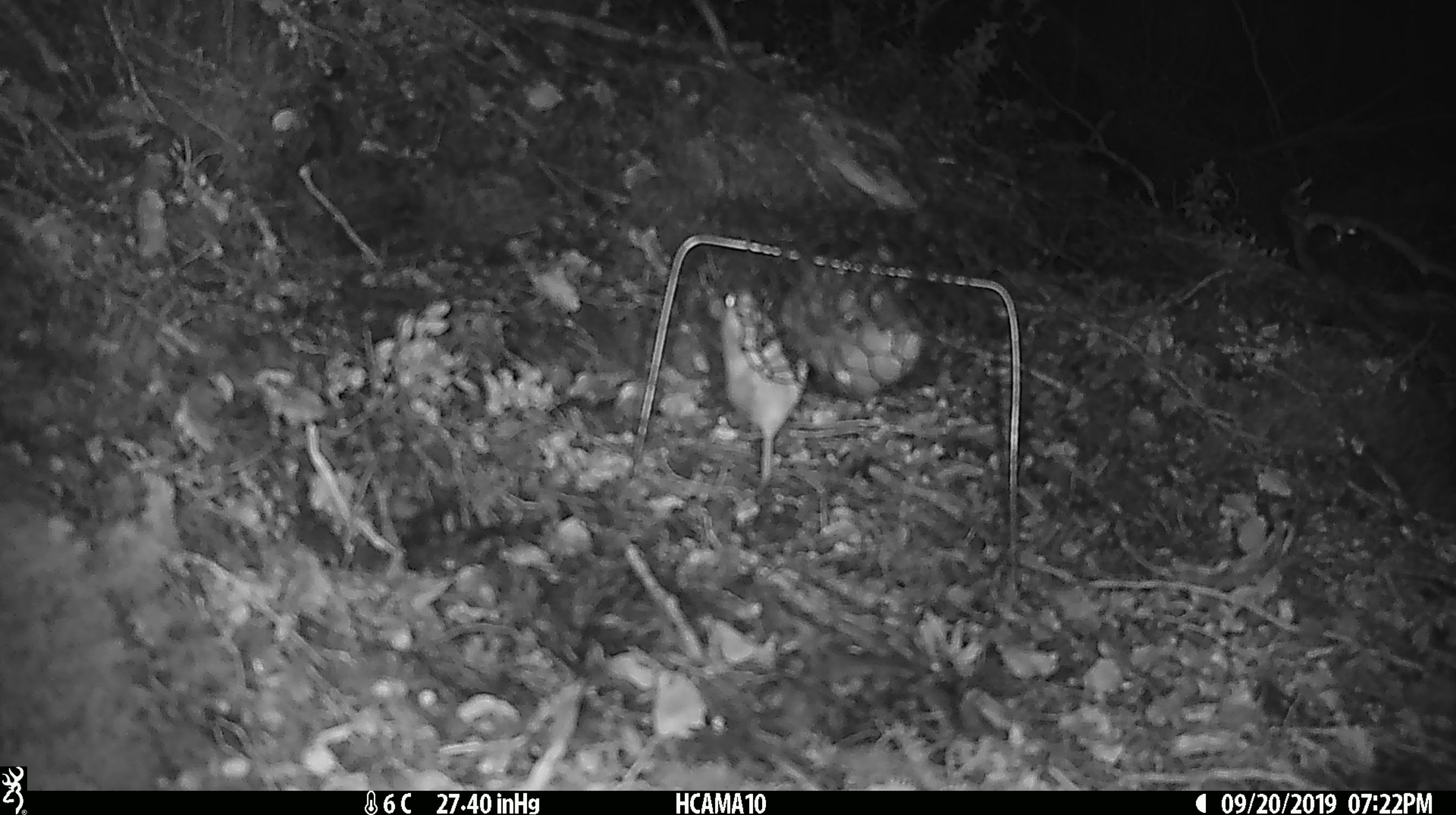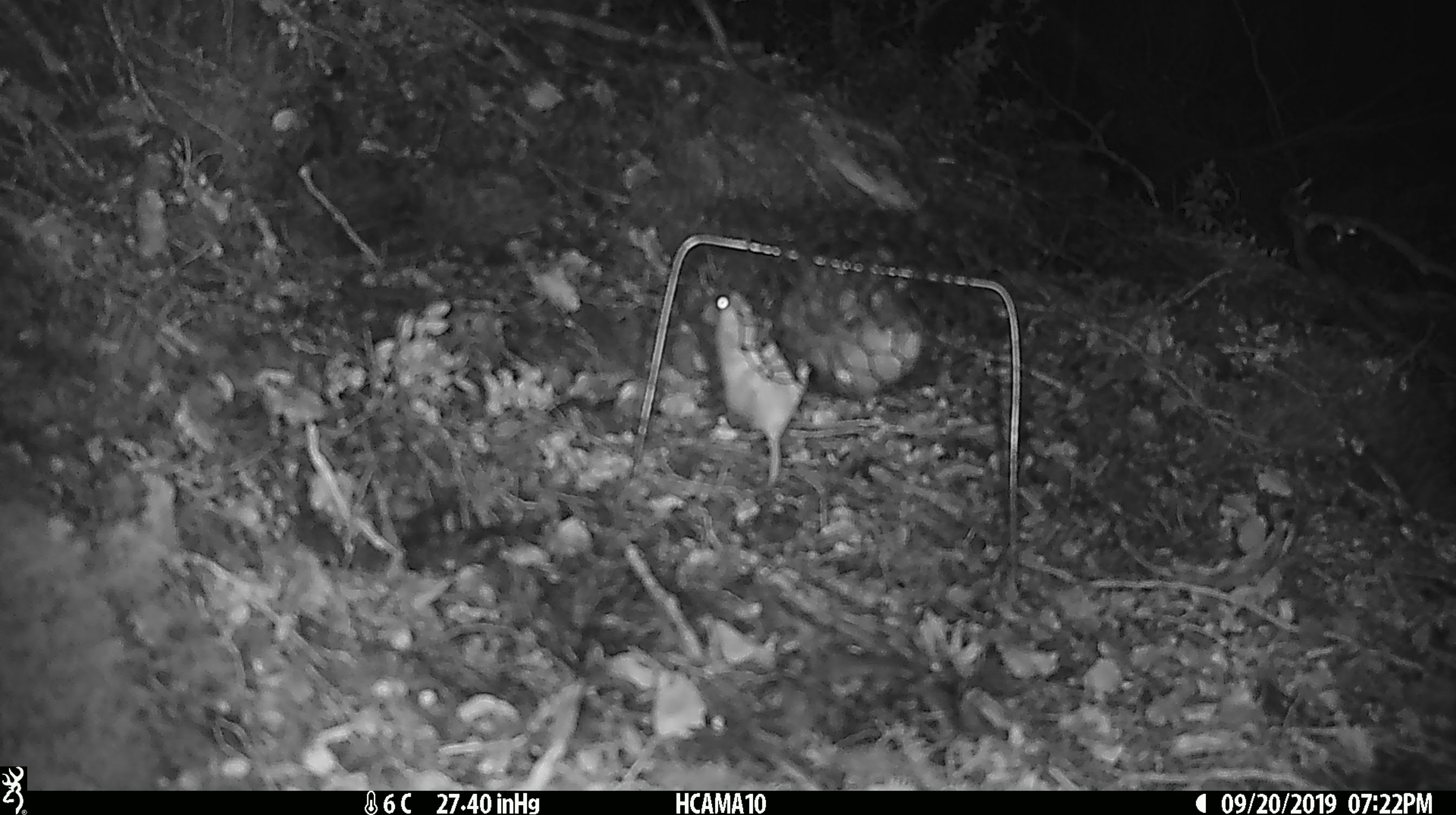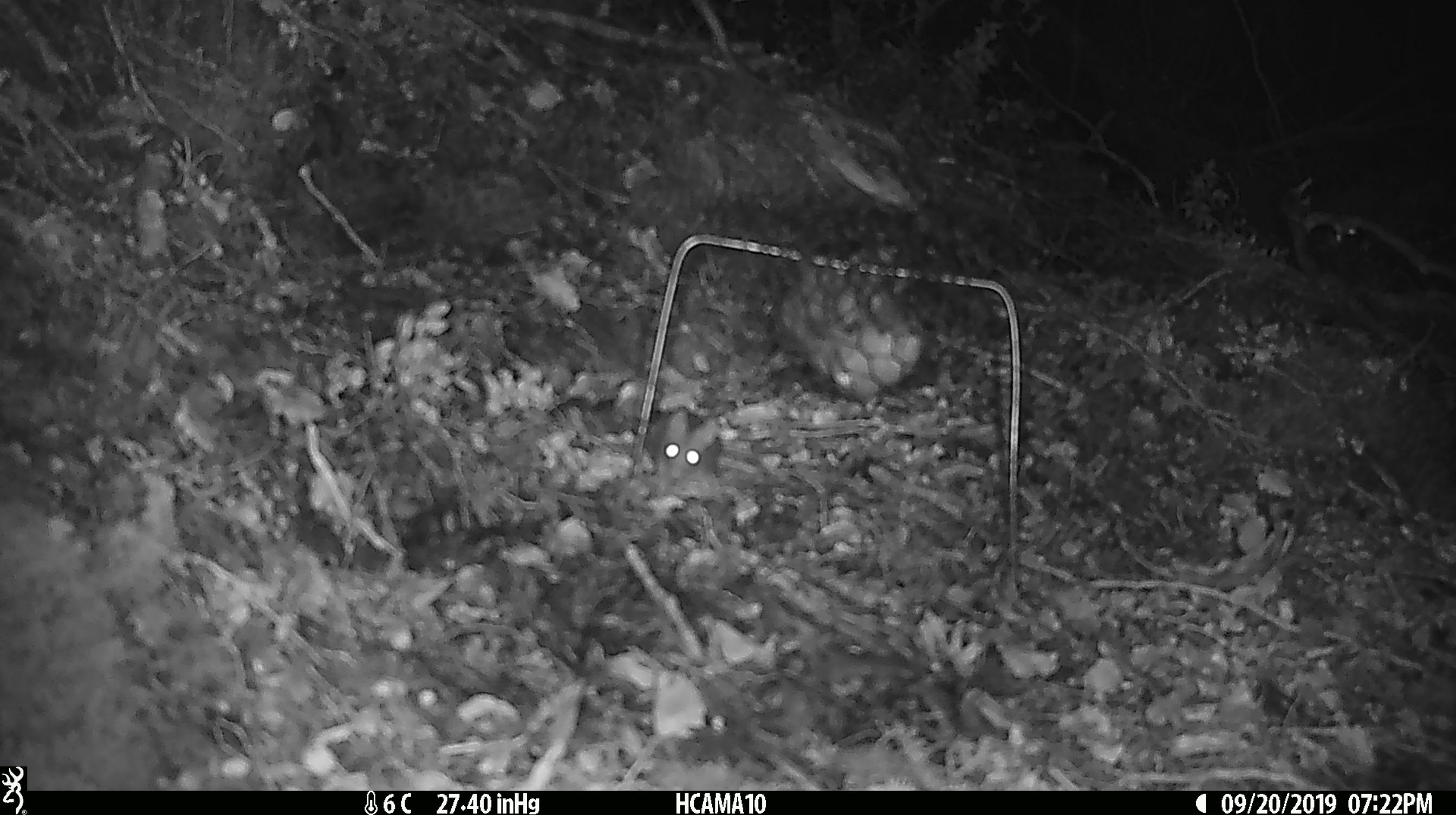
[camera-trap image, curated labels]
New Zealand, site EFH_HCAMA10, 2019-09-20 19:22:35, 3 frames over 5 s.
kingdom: Animalia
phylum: Chordata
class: Mammalia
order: Rodentia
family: Muridae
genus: Mus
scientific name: Mus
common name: mouse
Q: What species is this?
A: Mouse (Mus).